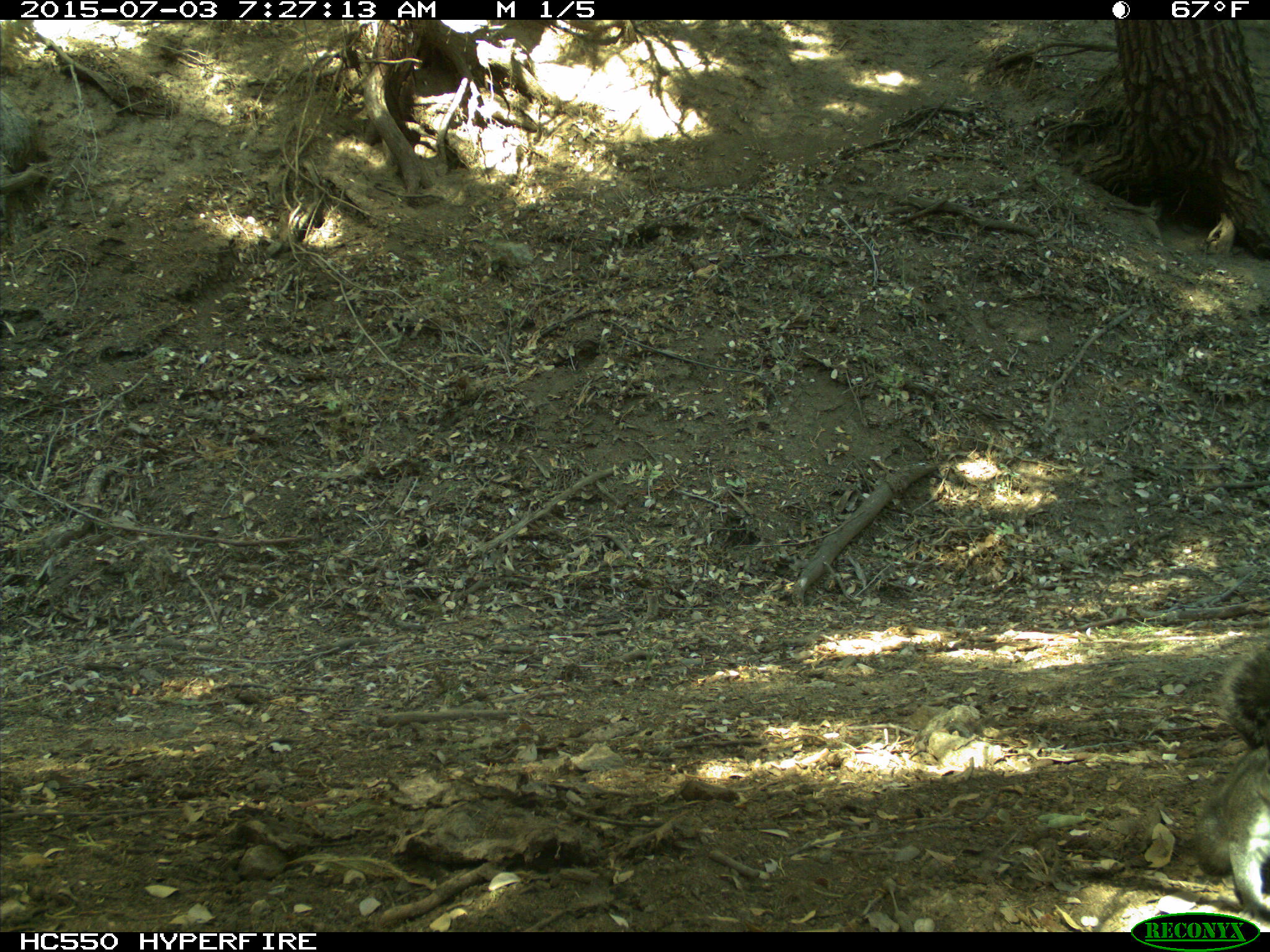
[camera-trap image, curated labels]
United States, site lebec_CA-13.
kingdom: Animalia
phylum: Chordata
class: Mammalia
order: Rodentia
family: Sciuridae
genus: Sciurus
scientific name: Sciurus carolinensis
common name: eastern gray squirrel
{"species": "Sciurus carolinensis (eastern gray squirrel)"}